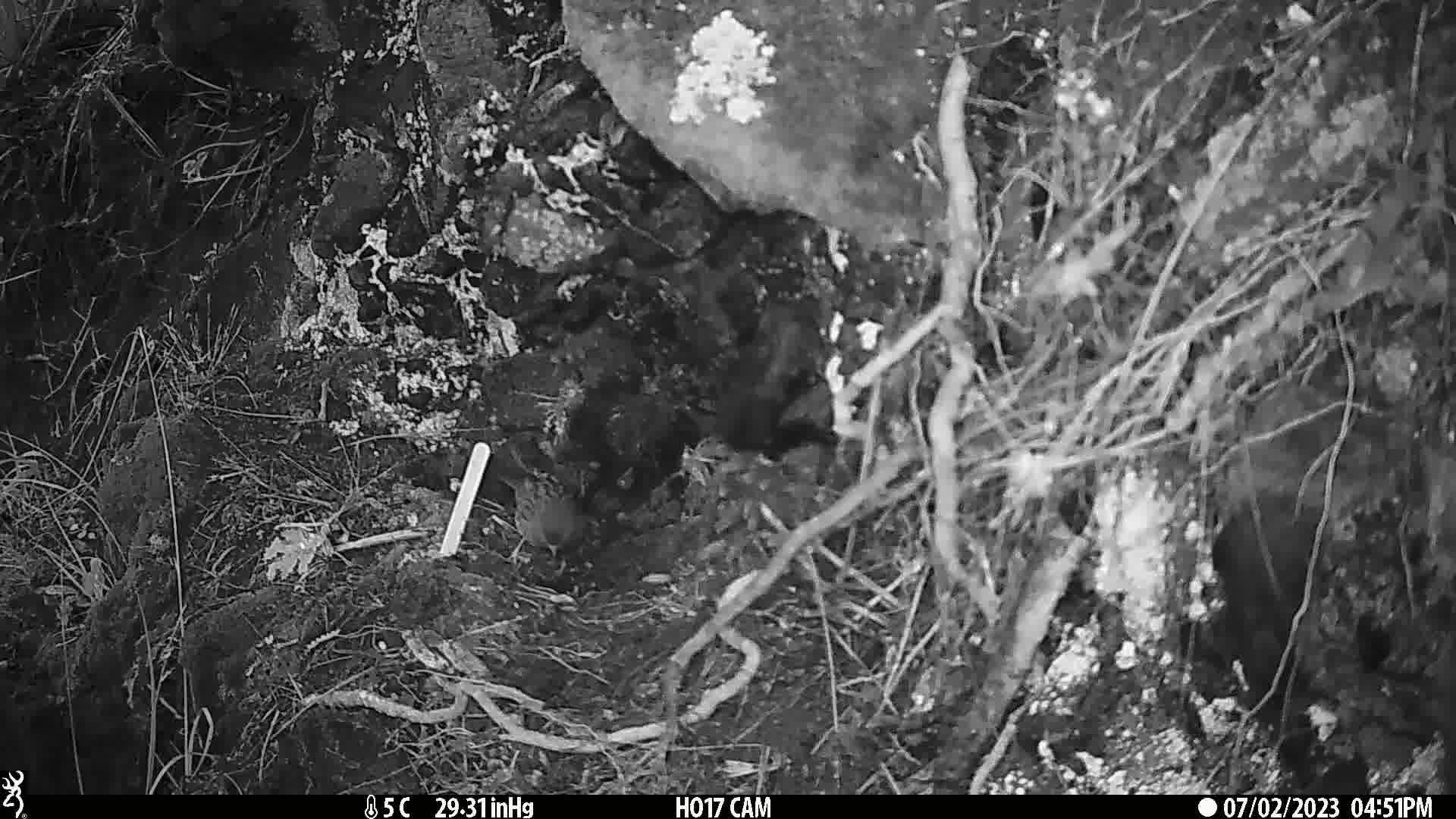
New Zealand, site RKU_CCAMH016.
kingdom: Animalia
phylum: Chordata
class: Aves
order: Passeriformes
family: Prunellidae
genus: Prunella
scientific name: Prunella modularis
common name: dunnock